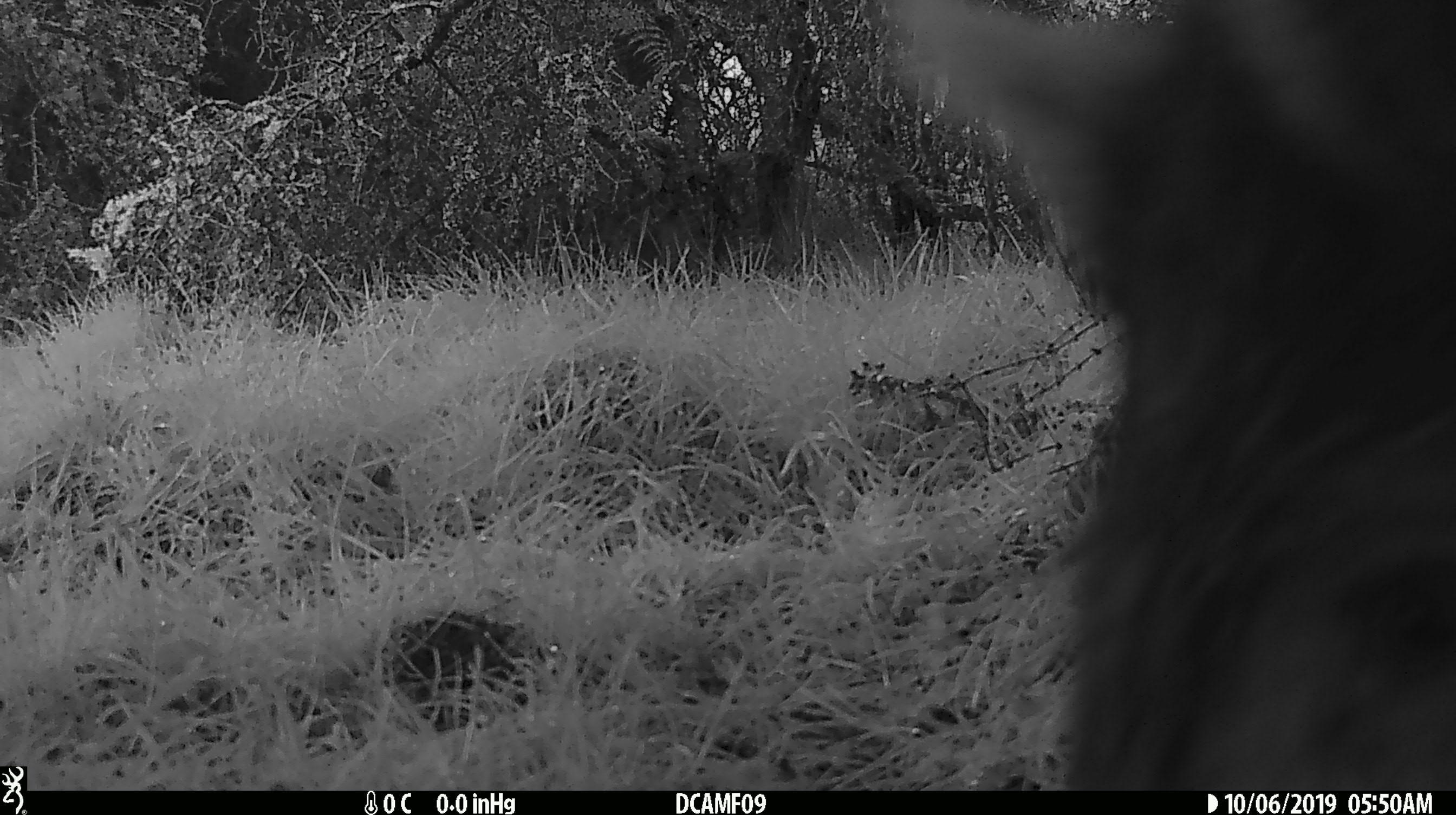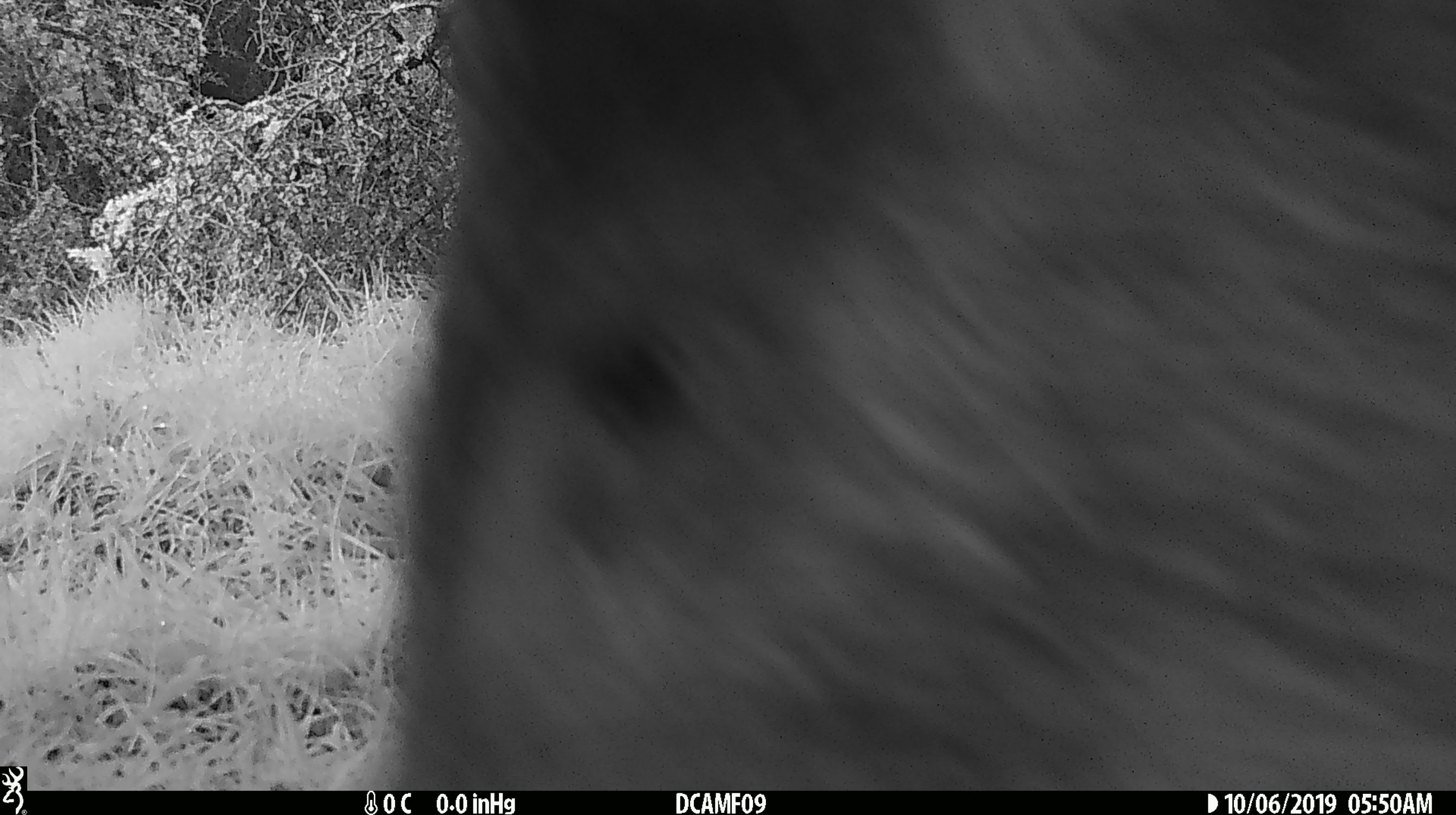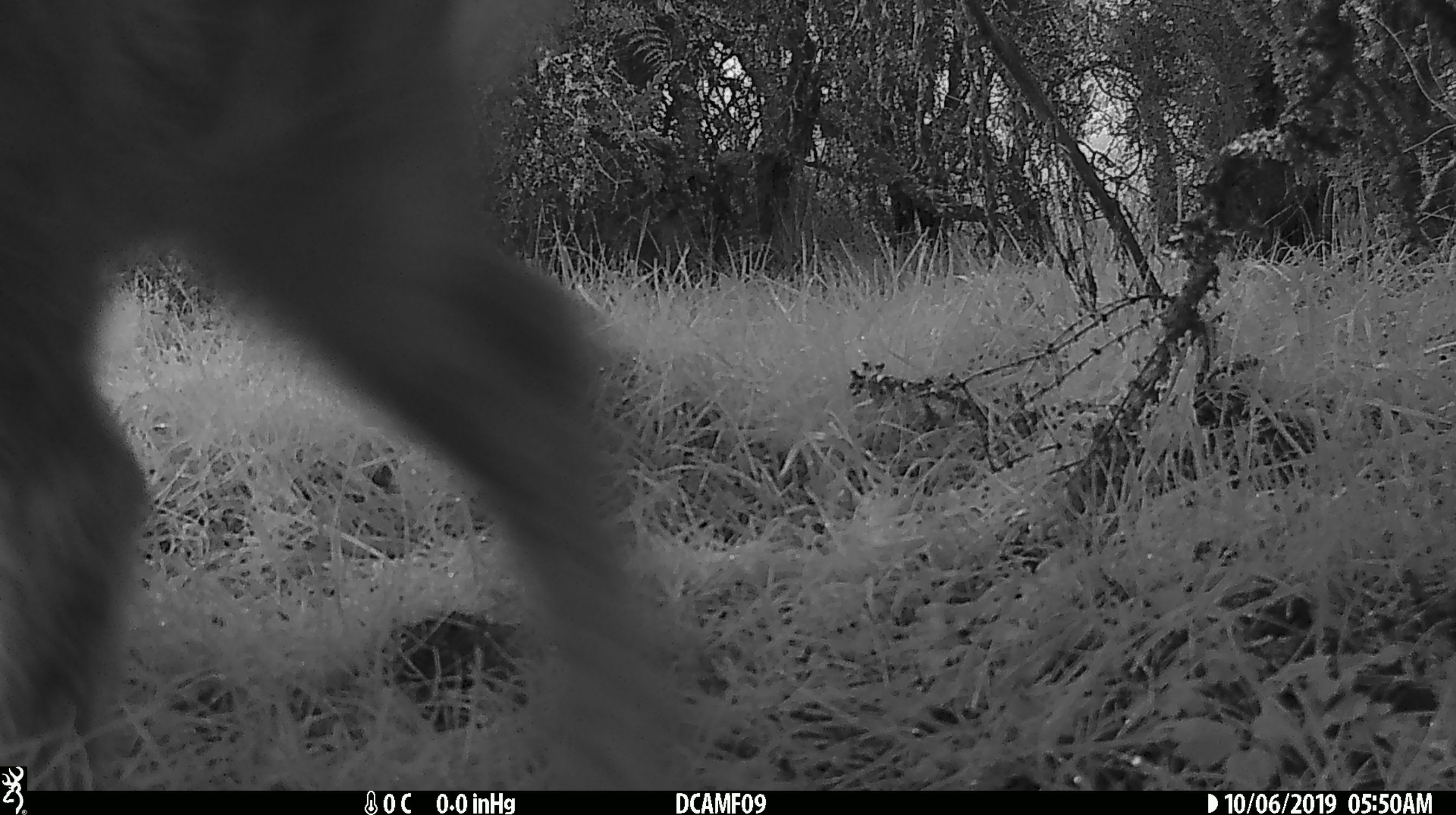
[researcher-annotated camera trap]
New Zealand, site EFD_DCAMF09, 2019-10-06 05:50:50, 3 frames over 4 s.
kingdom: Animalia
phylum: Chordata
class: Mammalia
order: Artiodactyla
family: Suidae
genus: Sus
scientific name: Sus scrofa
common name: pig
Pig (Sus scrofa).